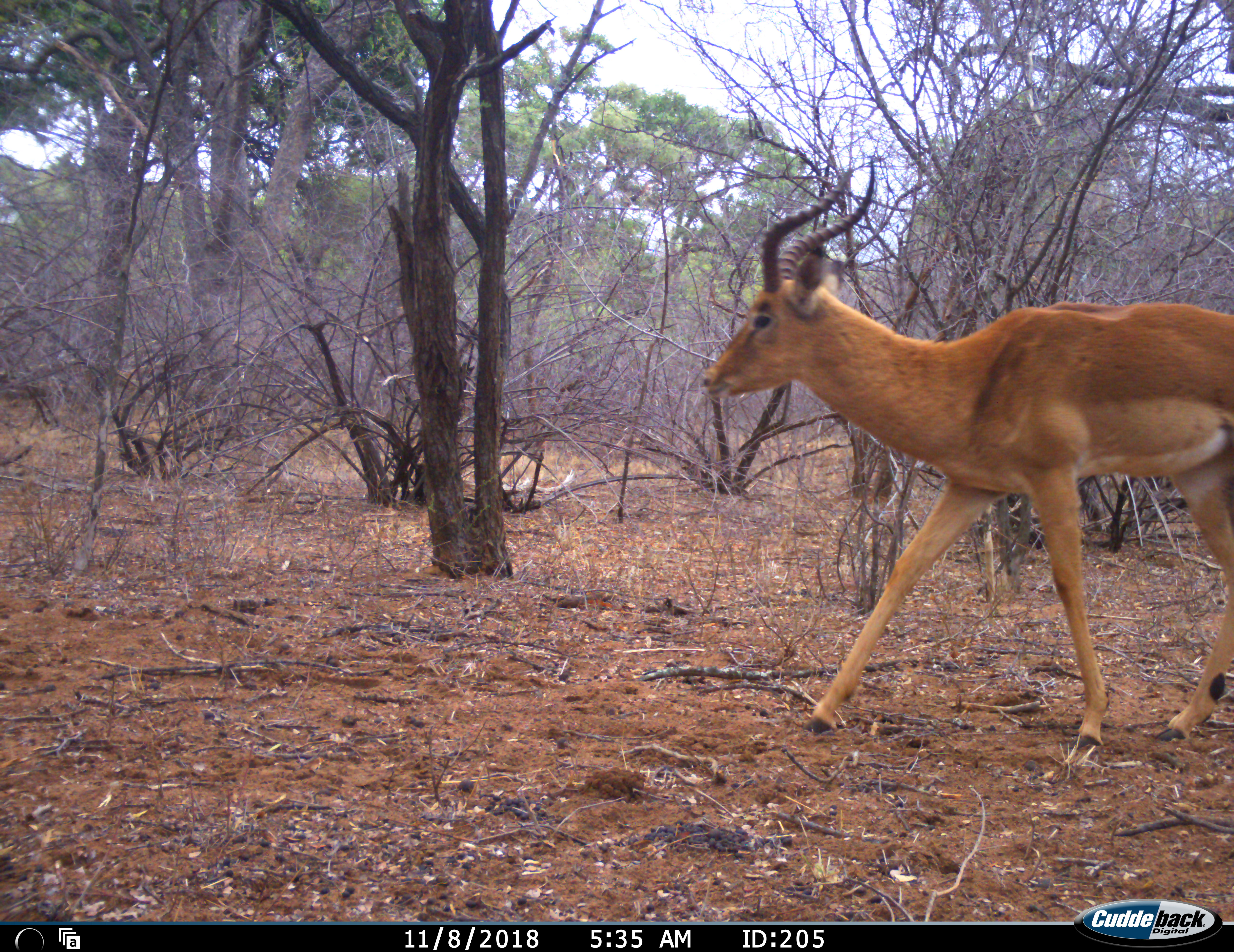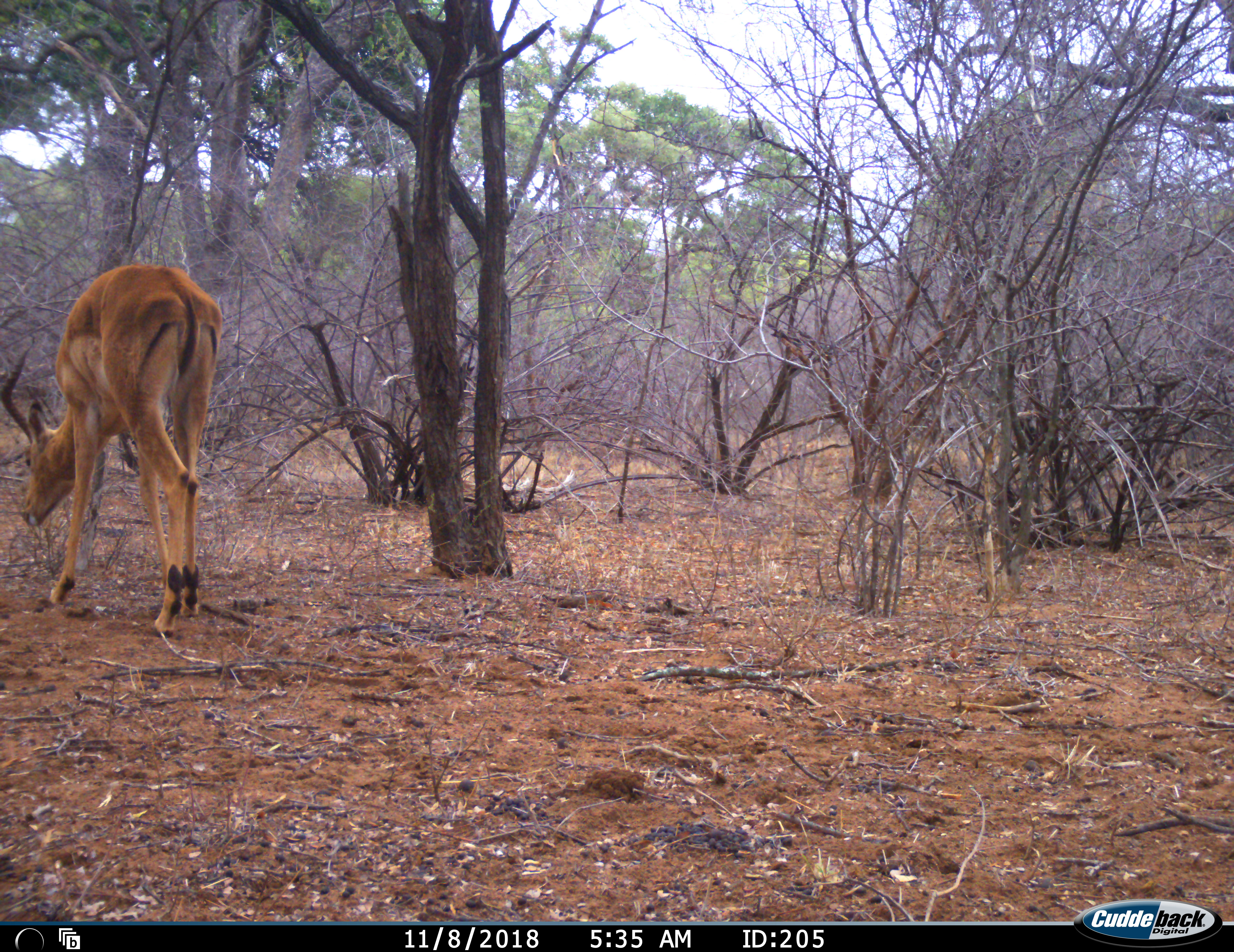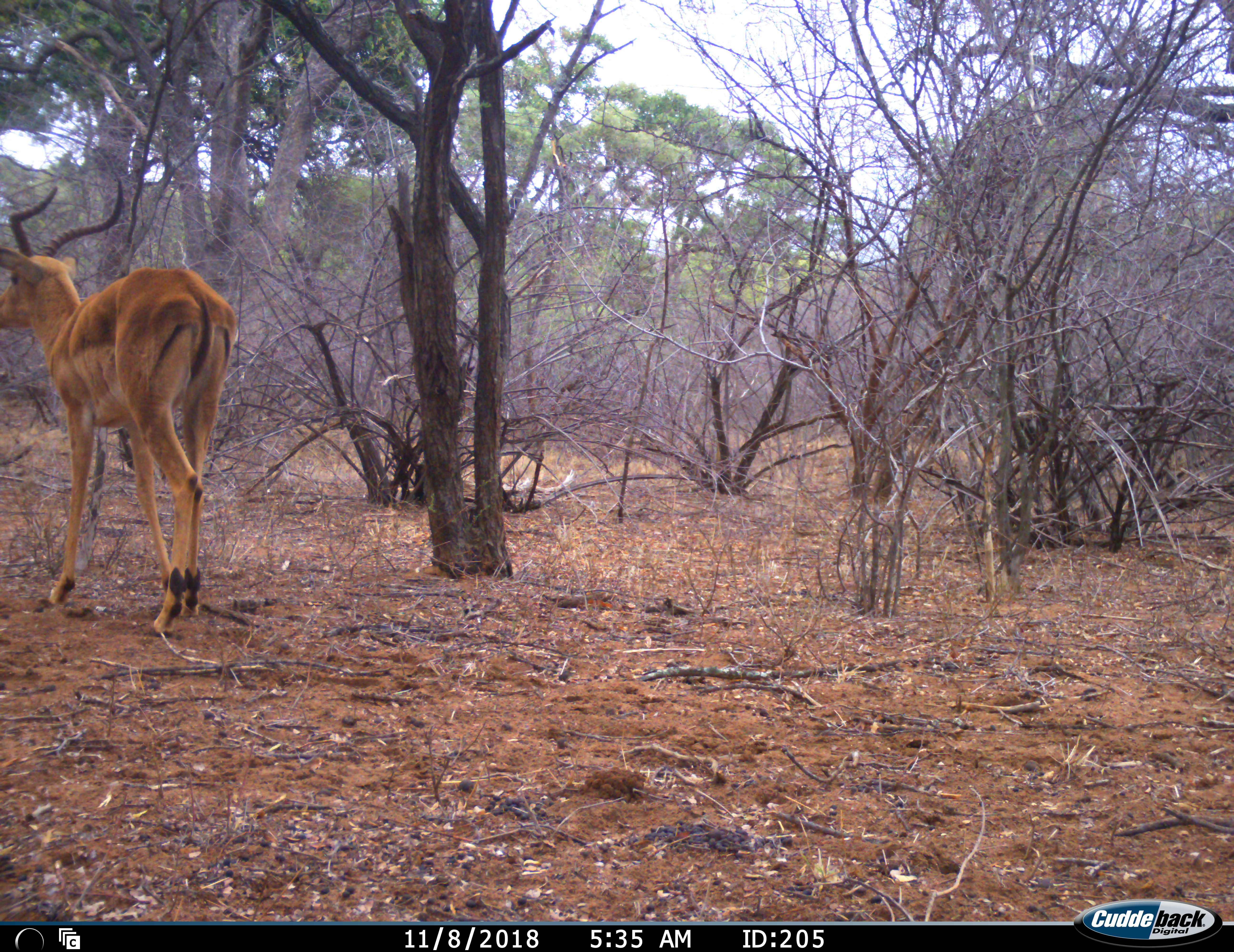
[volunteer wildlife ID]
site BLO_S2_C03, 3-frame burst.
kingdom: Animalia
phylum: Chordata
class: Mammalia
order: Artiodactyla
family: Bovidae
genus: Aepyceros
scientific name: Aepyceros melampus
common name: impala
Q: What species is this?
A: Impala (Aepyceros melampus).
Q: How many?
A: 1.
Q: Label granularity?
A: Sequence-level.